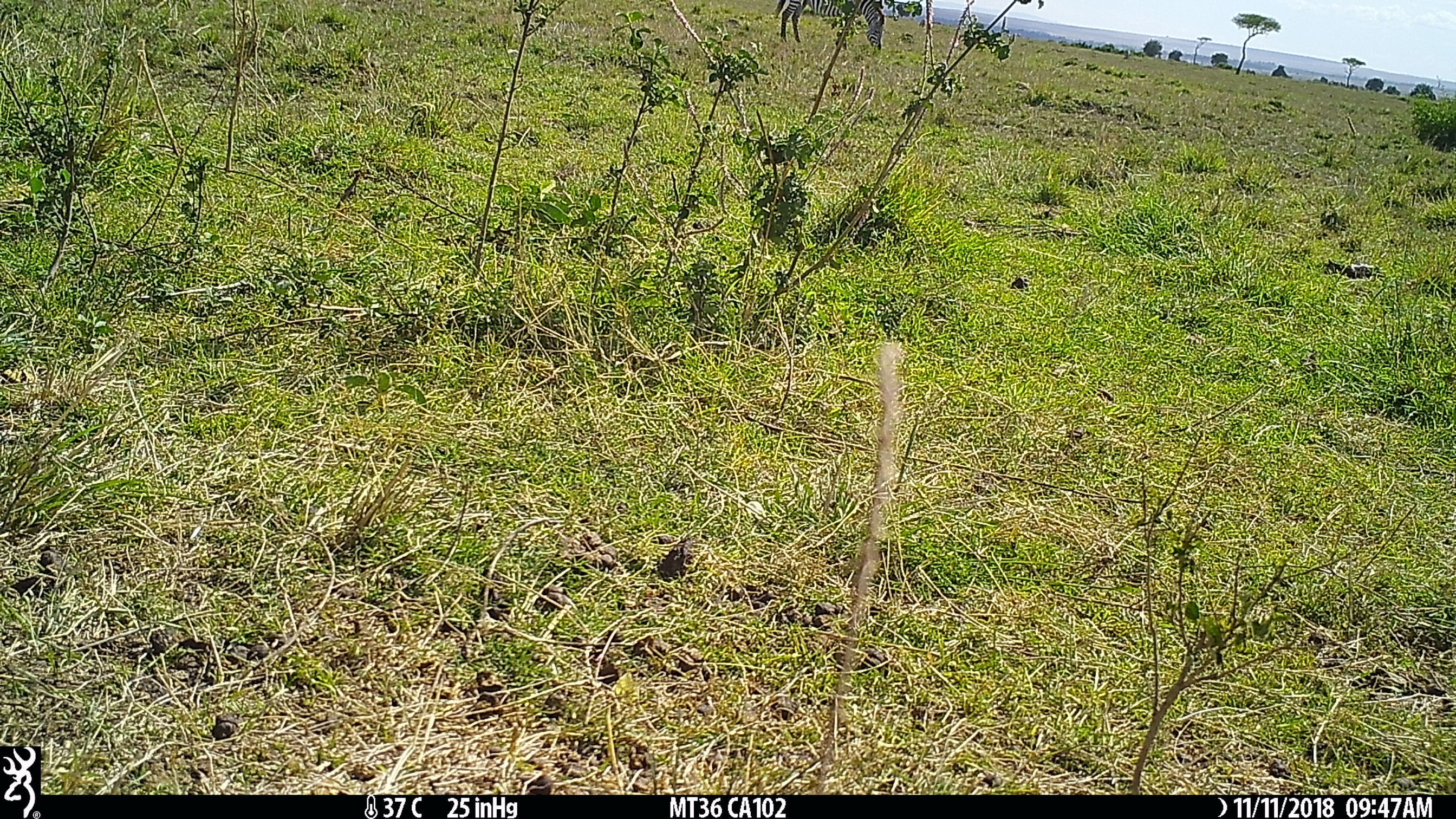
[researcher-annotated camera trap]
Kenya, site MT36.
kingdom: Animalia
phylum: Chordata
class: Mammalia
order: Perissodactyla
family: Equidae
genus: Equus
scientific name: Equus quagga burchellii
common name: burchell's zebra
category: zebra